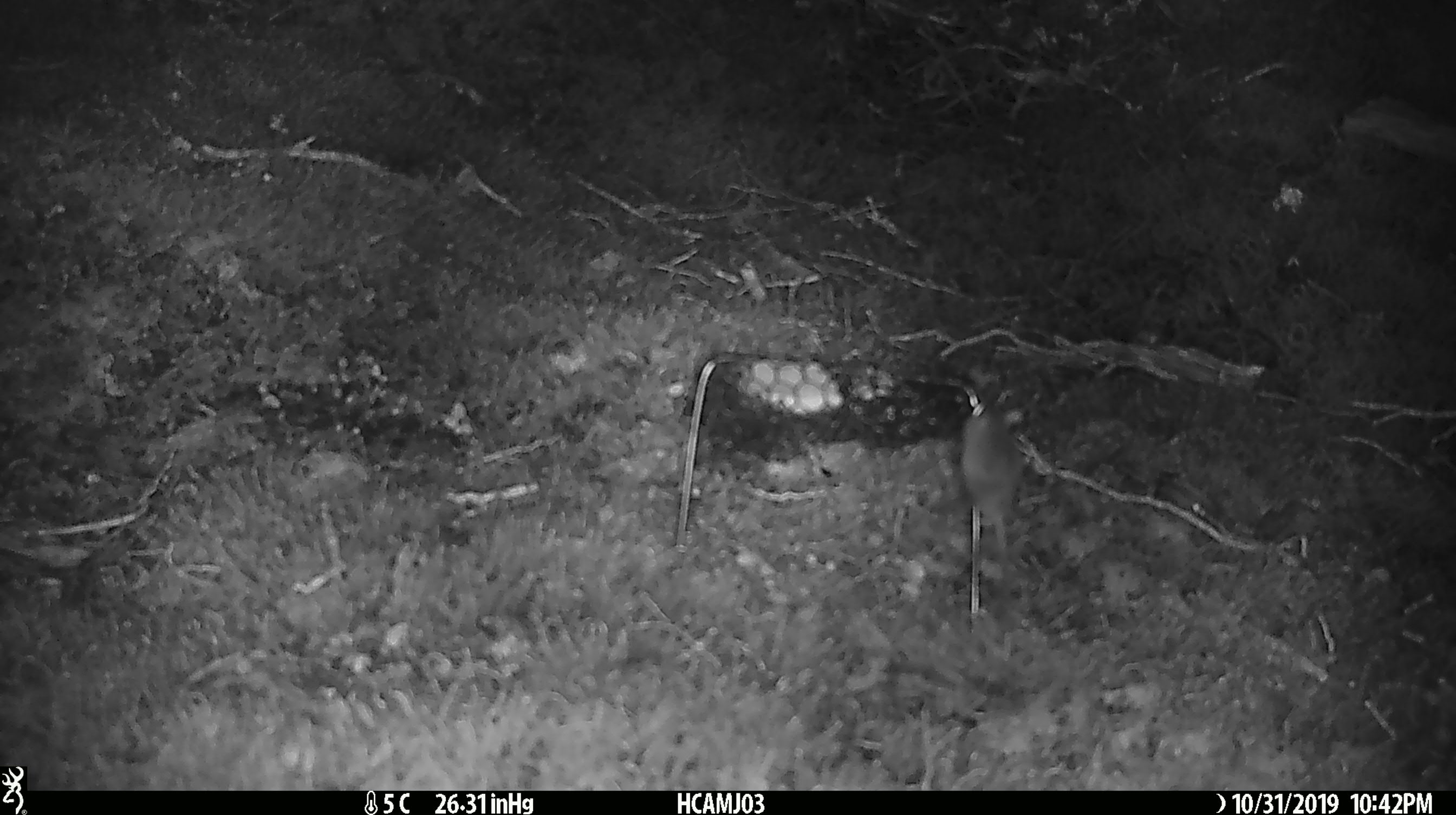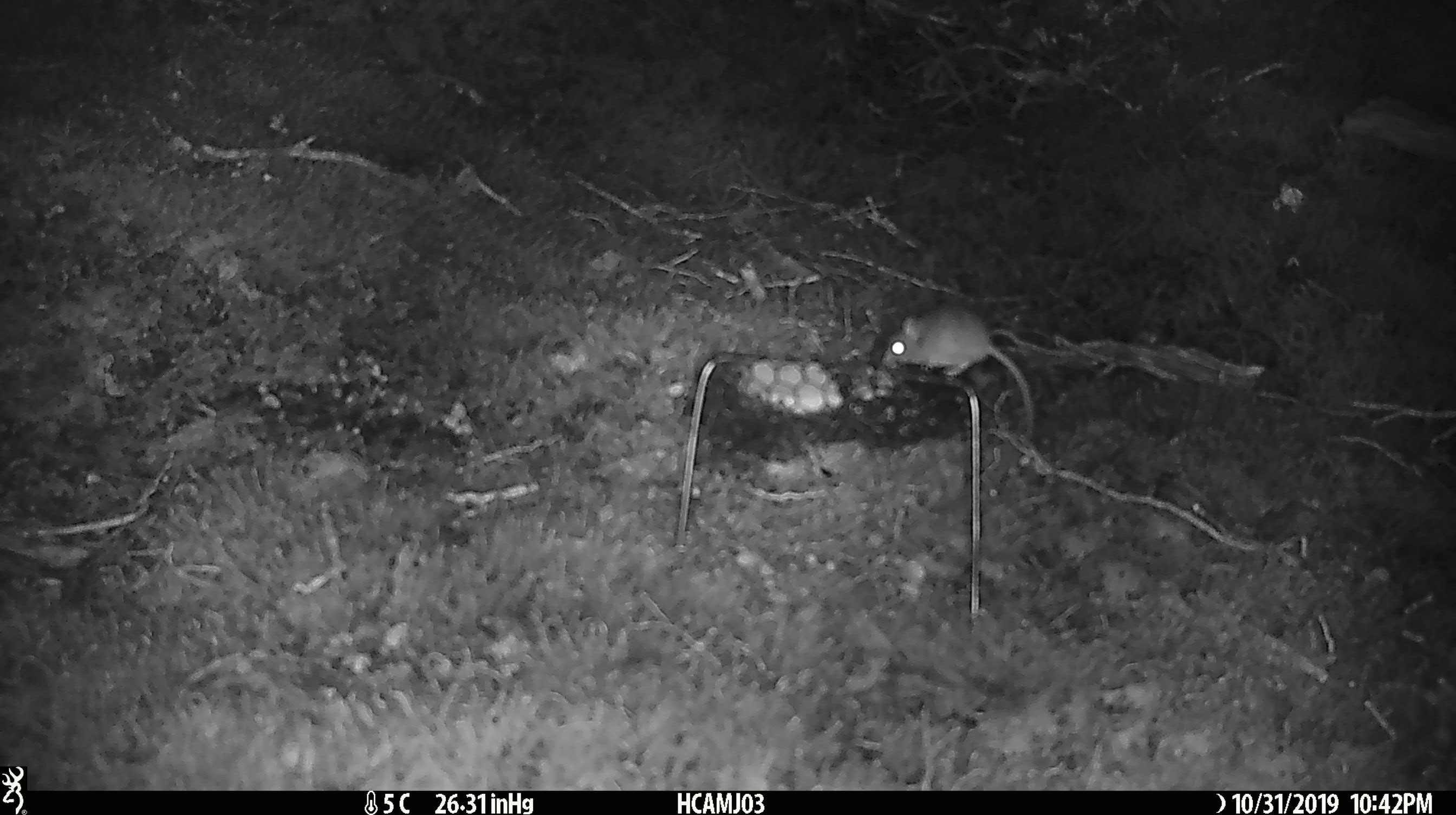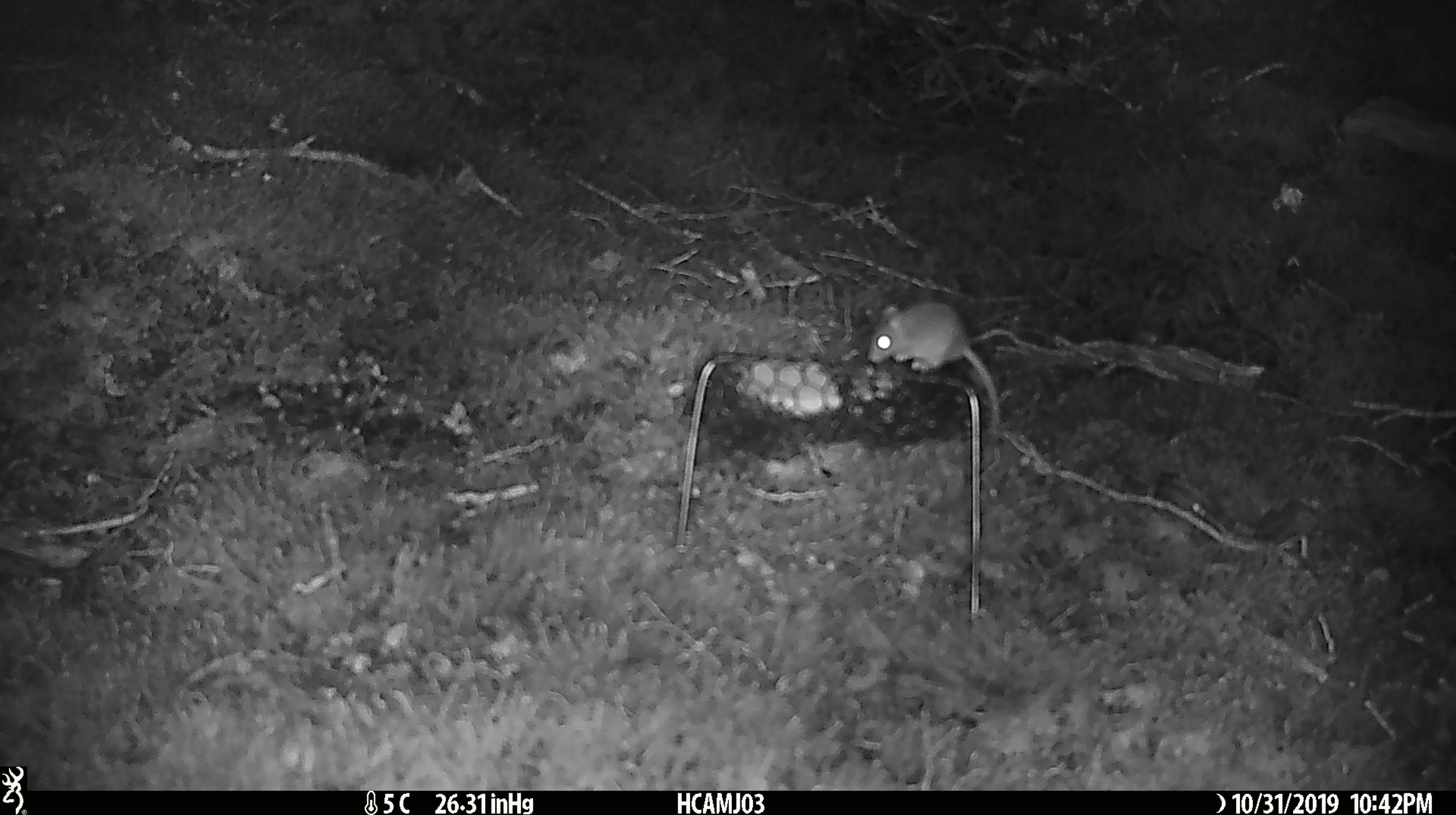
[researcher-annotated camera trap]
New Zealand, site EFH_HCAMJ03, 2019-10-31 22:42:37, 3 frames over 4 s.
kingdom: Animalia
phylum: Chordata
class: Mammalia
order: Rodentia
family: Muridae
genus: Mus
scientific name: Mus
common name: mouse